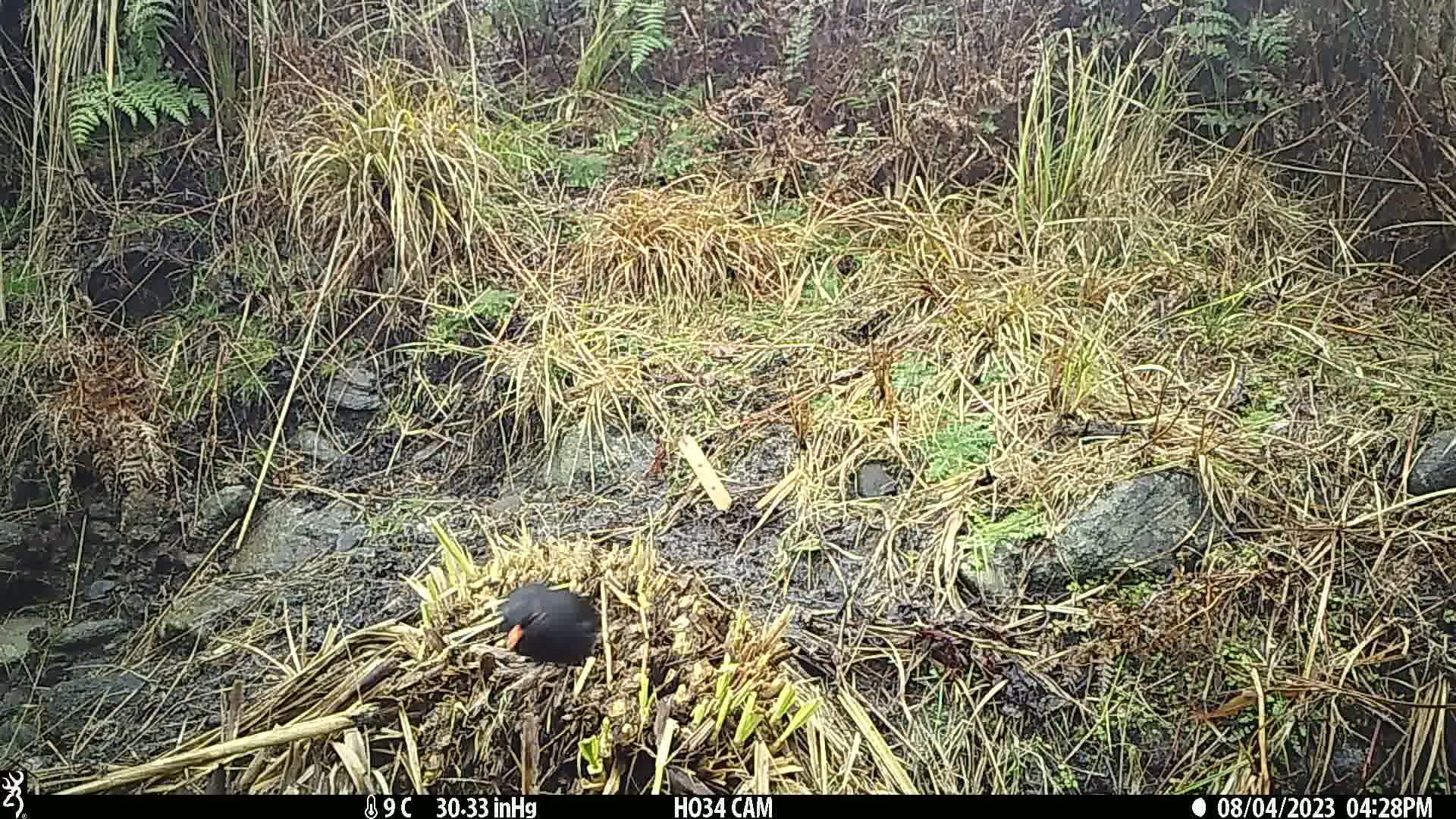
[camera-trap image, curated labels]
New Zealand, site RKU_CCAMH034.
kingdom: Animalia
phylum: Chordata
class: Aves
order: Passeriformes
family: Turdidae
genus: Turdus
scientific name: Turdus merula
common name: eurasian blackbird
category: blackbird